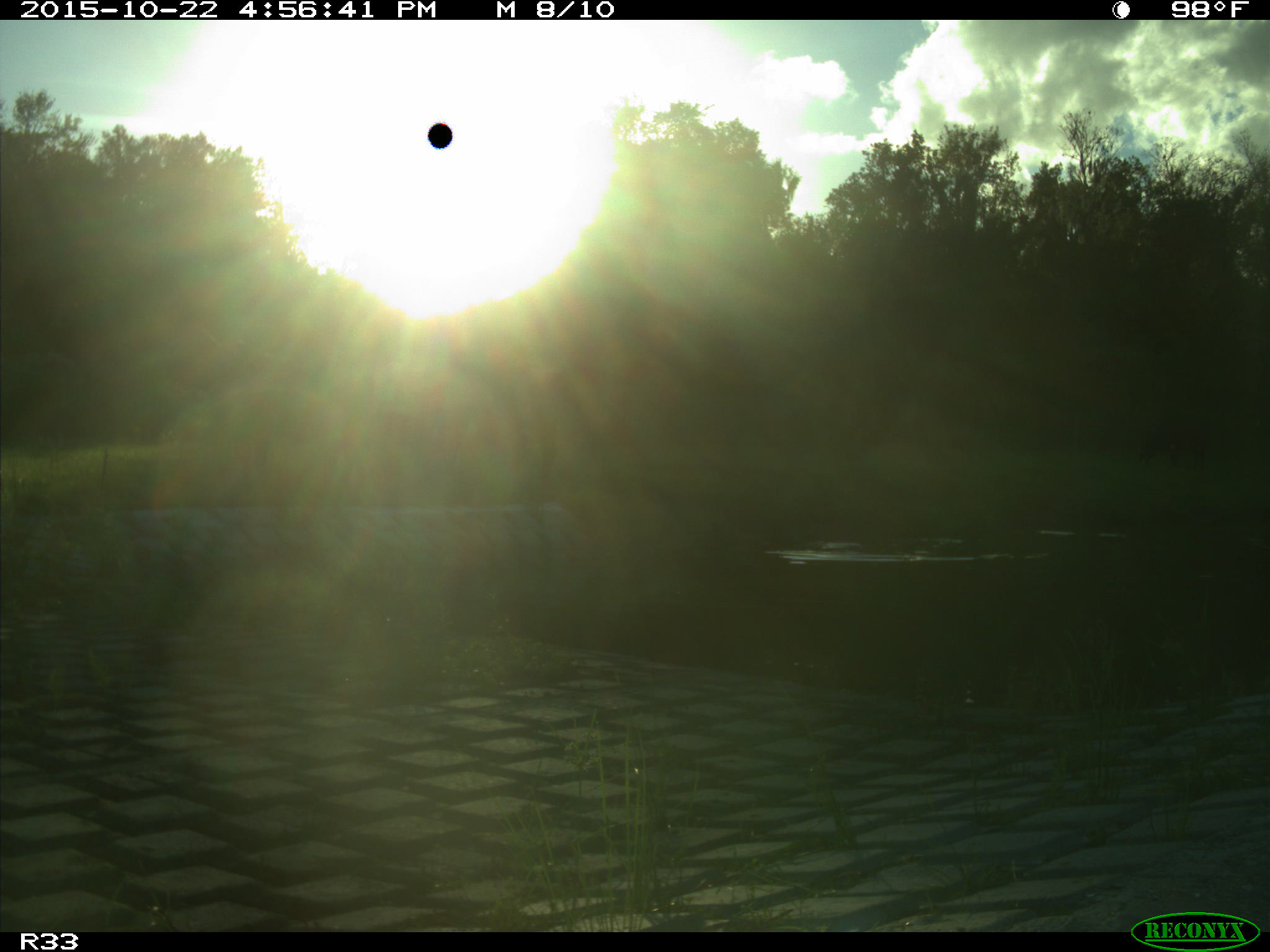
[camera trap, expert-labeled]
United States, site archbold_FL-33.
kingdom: Animalia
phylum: Chordata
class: Mammalia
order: Artiodactyla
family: Bovidae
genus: Bos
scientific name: Bos taurus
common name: domestic cow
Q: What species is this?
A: Bos taurus (domestic cow).